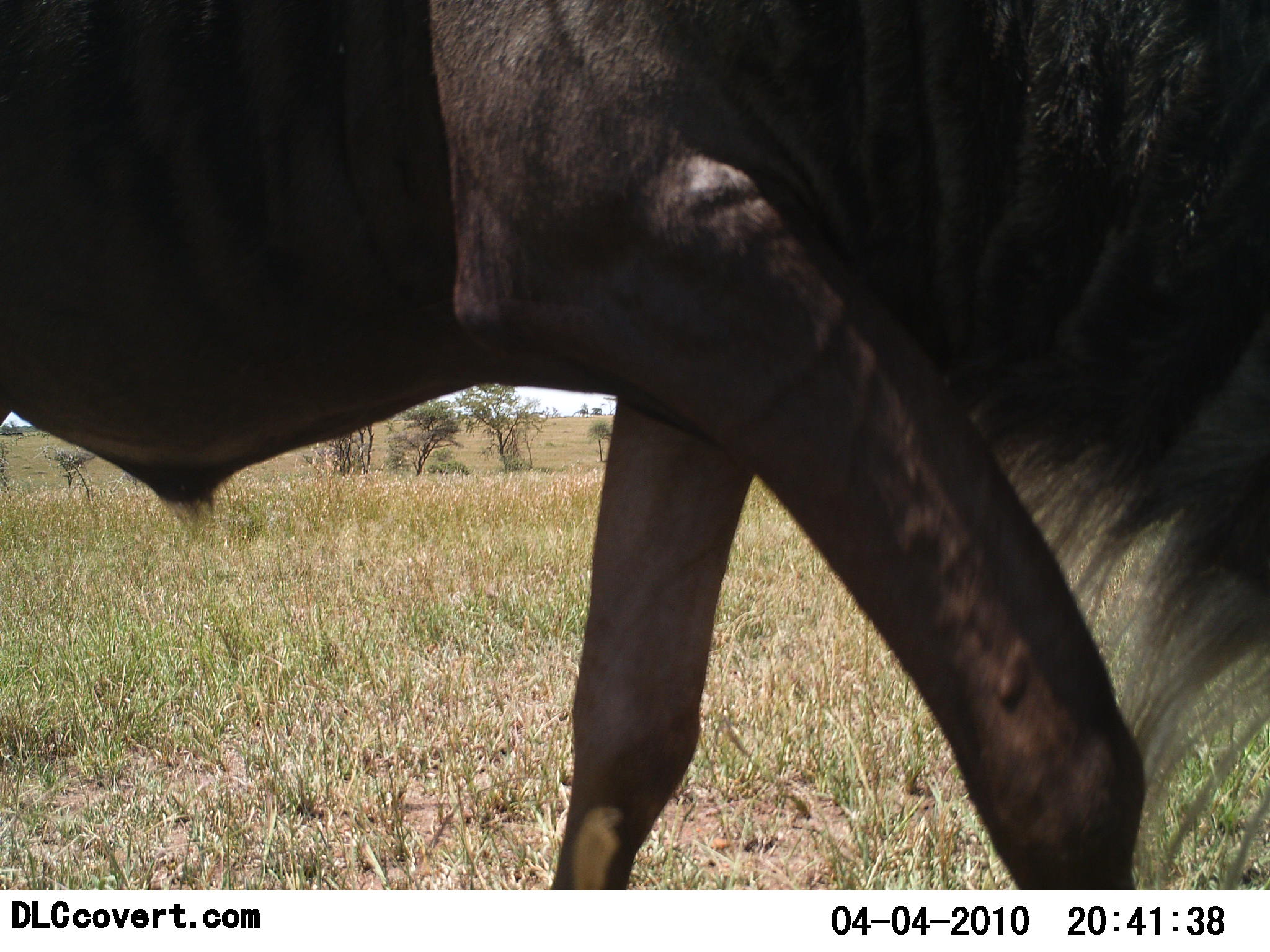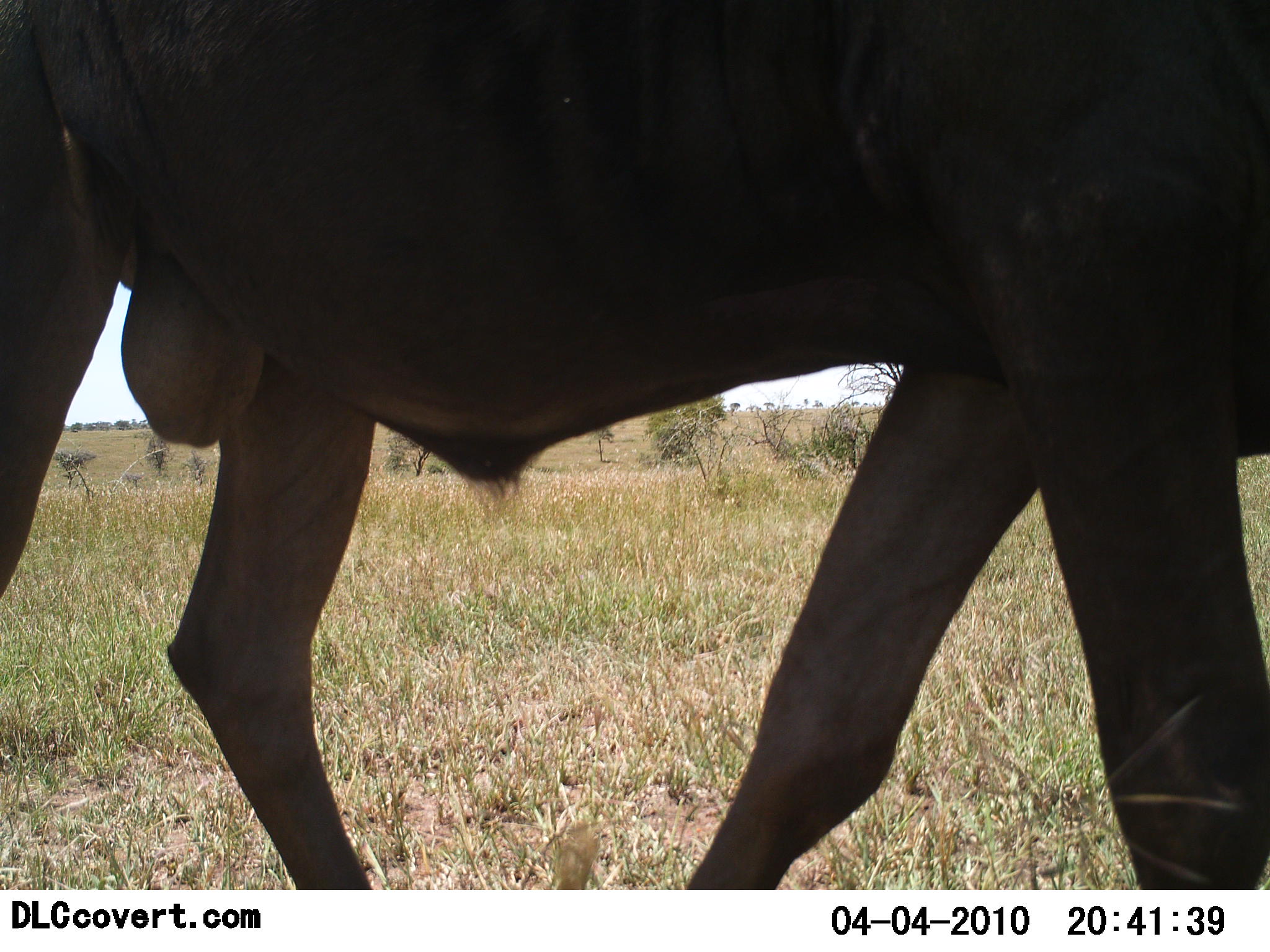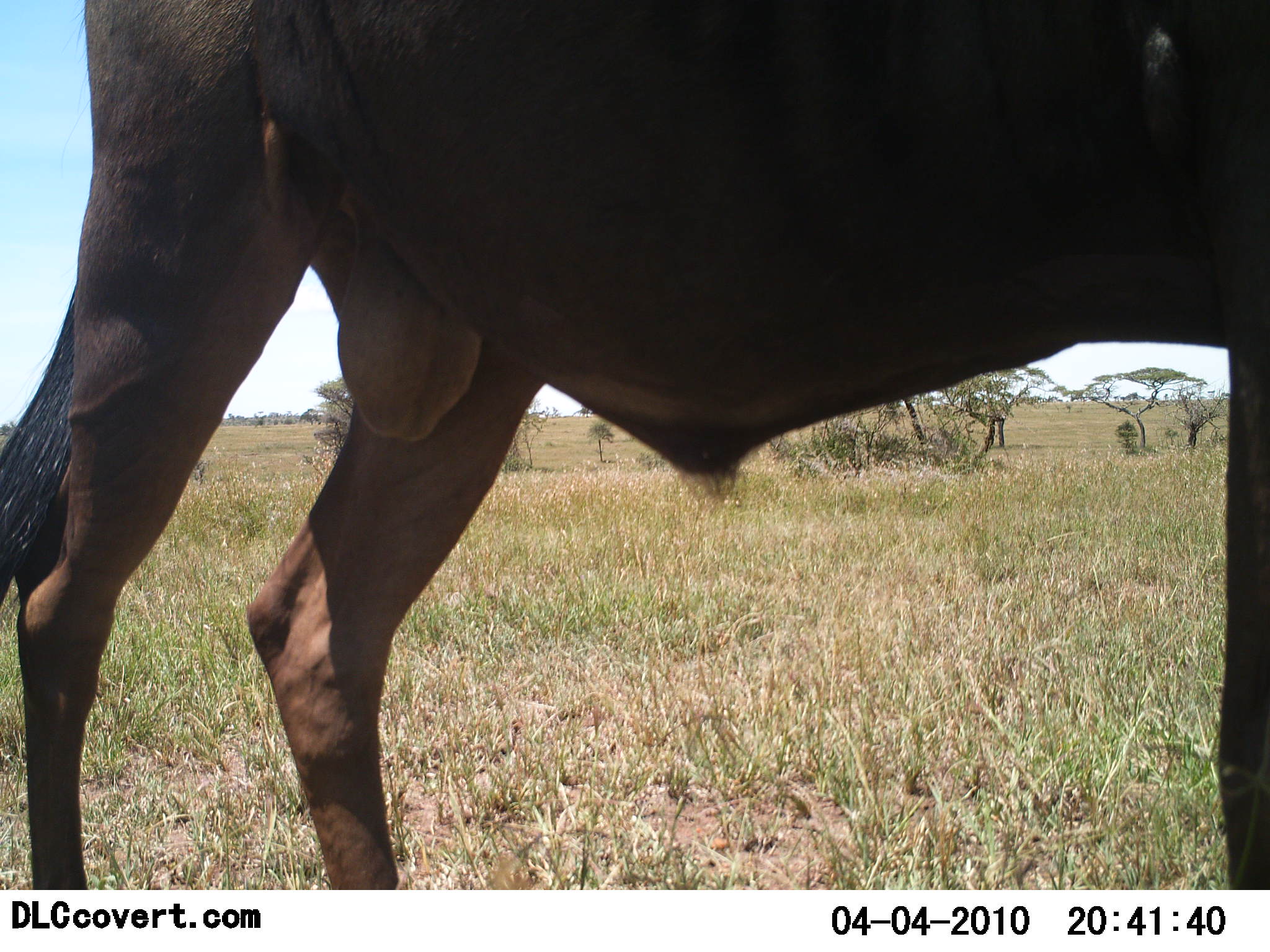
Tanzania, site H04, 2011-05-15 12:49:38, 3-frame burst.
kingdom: Animalia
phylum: Chordata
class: Mammalia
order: Artiodactyla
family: Bovidae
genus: Connochaetes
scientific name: Connochaetes taurinus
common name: blue wildebeest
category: wildebeest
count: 1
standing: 0%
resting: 0%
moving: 100%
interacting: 0%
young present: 0%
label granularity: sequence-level